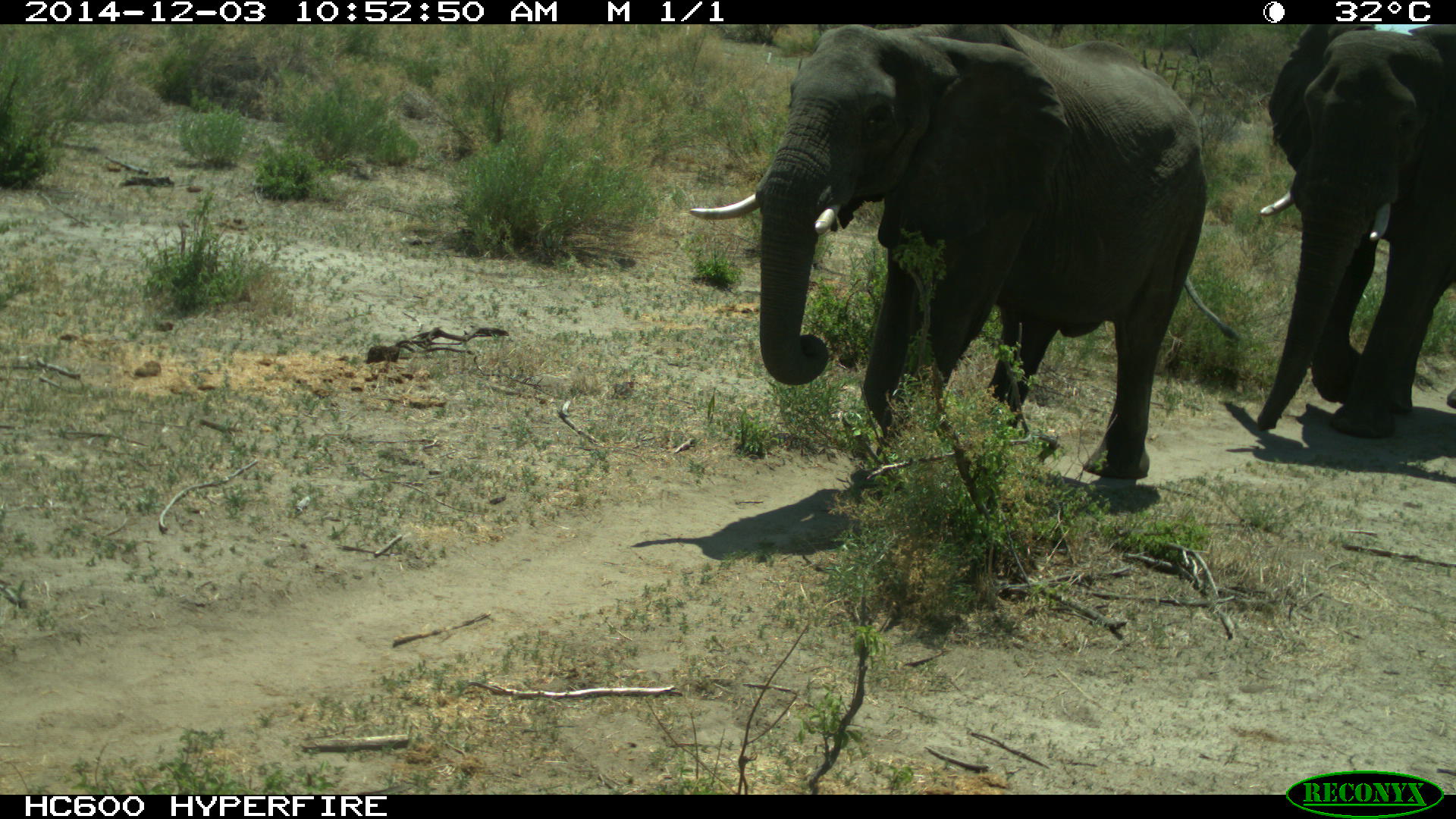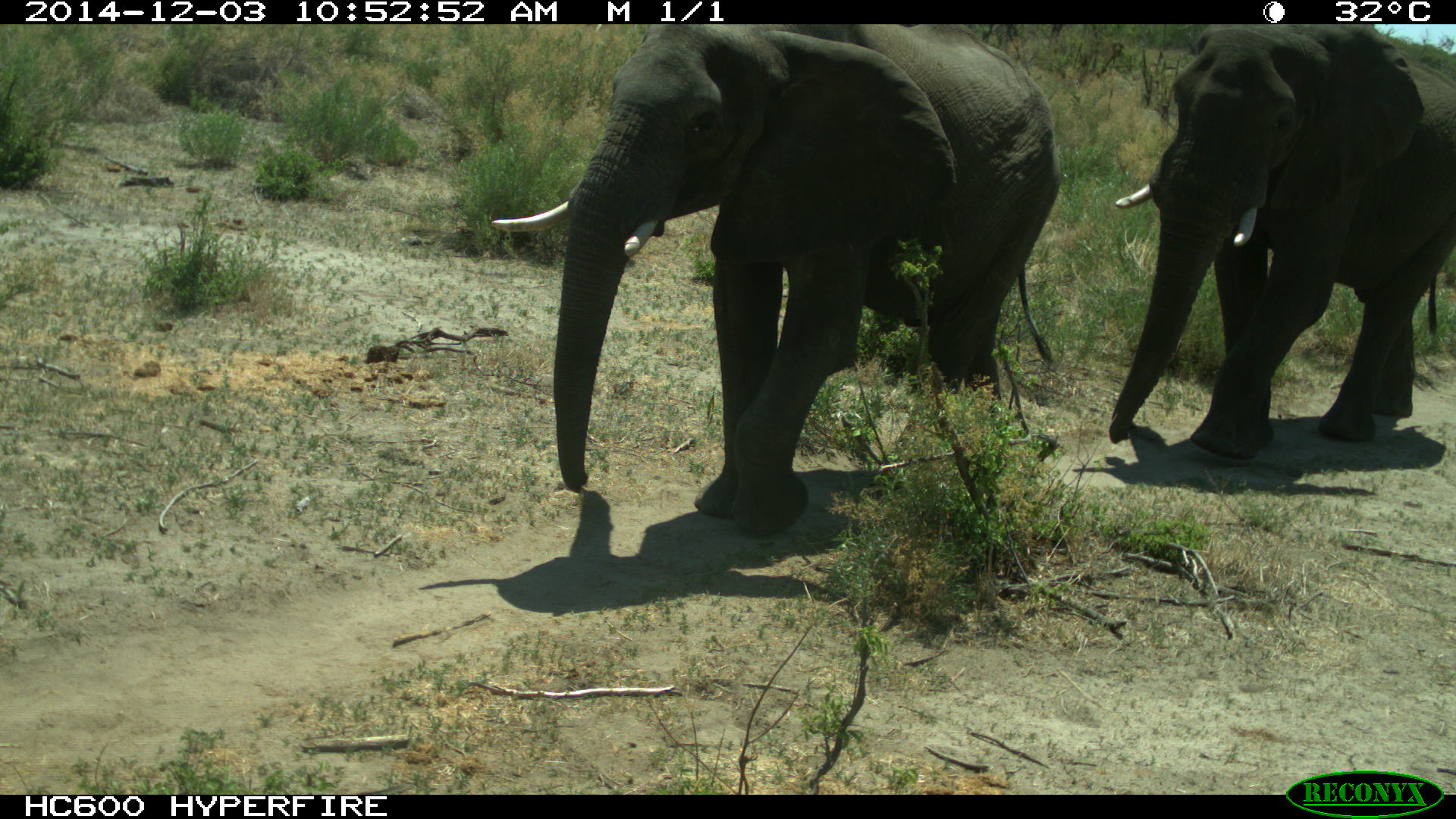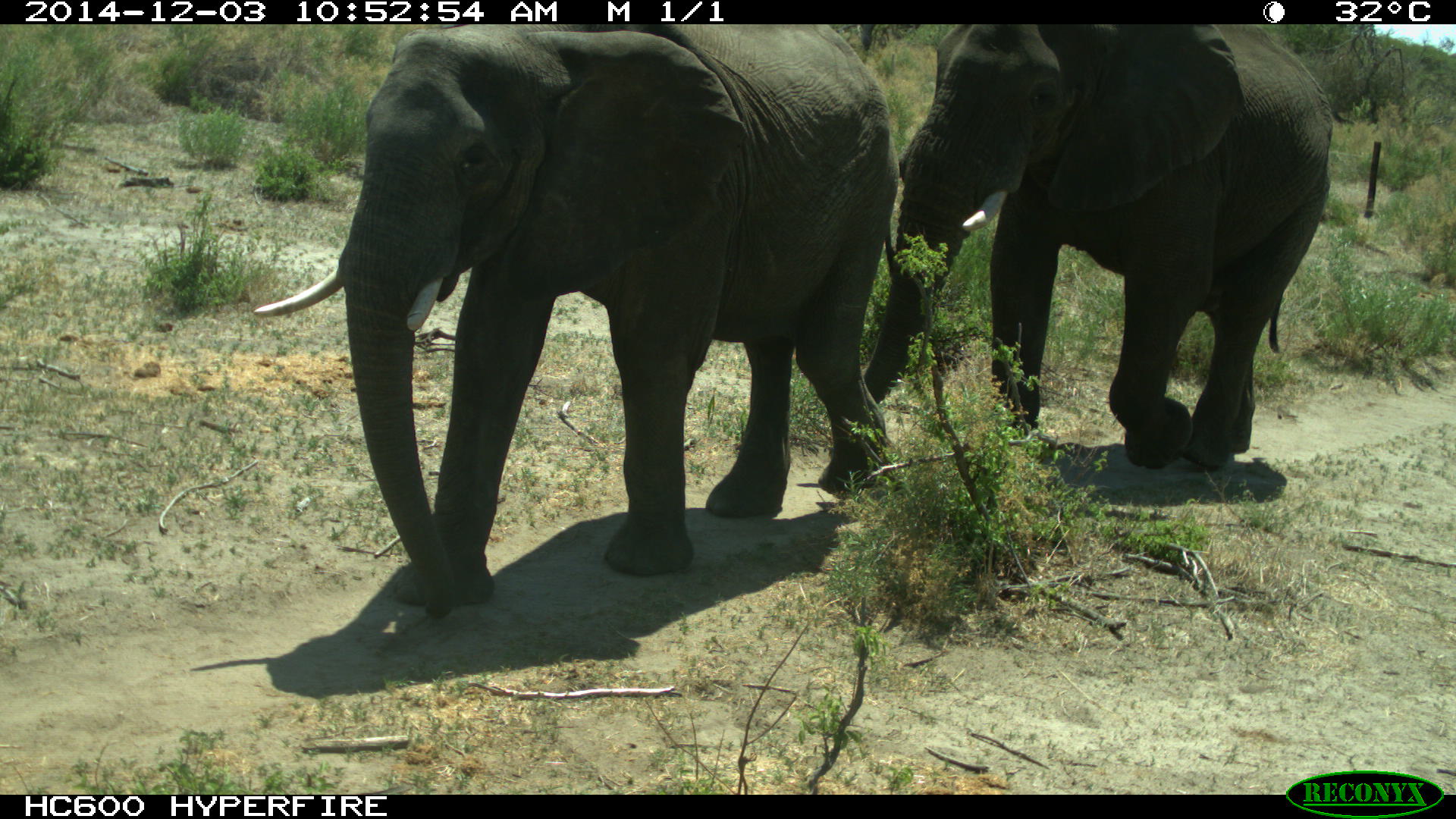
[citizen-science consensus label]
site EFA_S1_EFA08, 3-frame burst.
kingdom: Animalia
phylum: Chordata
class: Mammalia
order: Proboscidea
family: Elephantidae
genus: Loxodonta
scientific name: Loxodonta africana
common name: african bush elephant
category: elephant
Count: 2.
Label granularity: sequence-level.